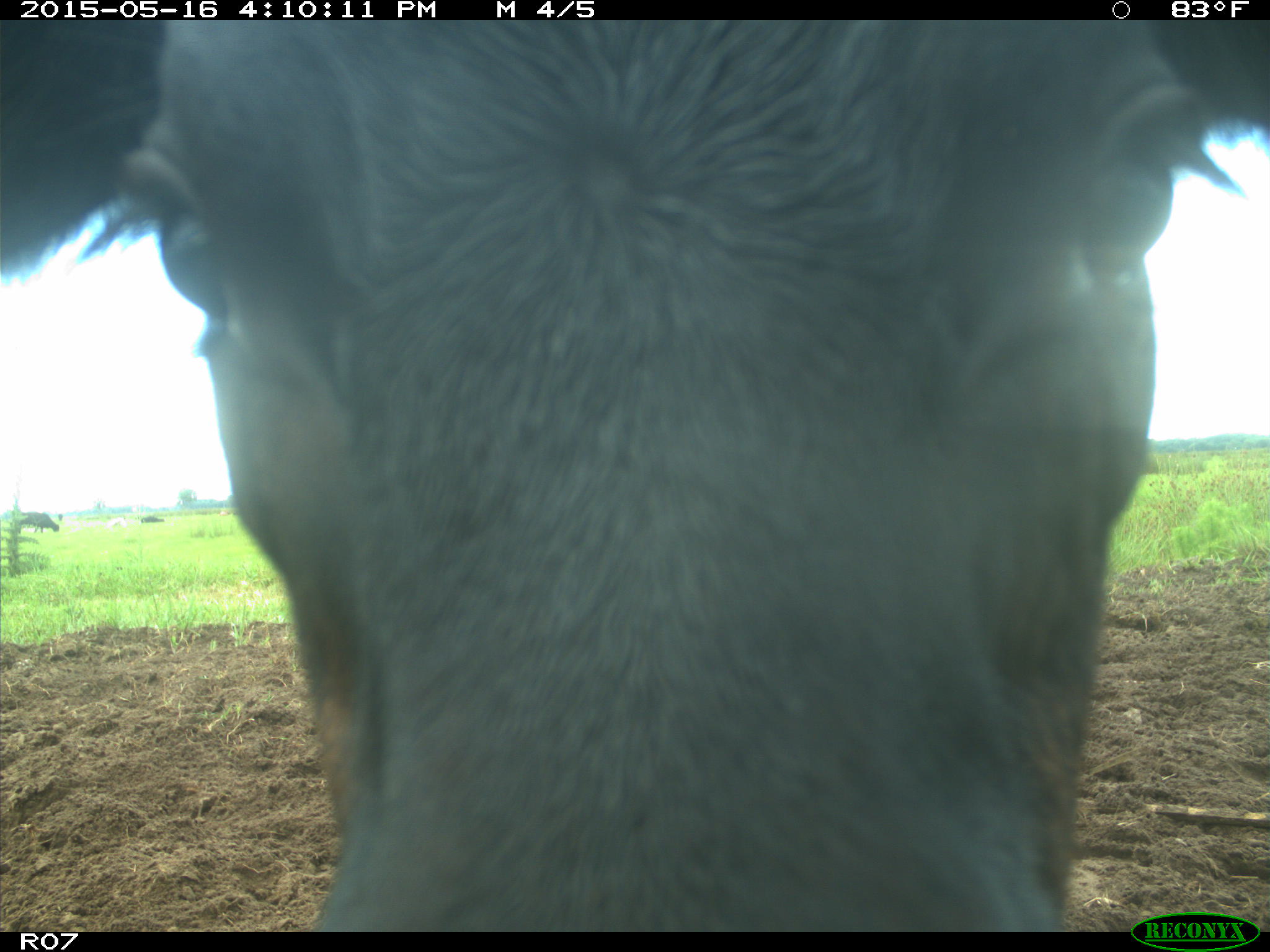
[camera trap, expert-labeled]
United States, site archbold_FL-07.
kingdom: Animalia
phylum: Chordata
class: Mammalia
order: Artiodactyla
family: Bovidae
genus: Bos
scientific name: Bos taurus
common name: domestic cow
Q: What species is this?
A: Bos taurus (domestic cow).